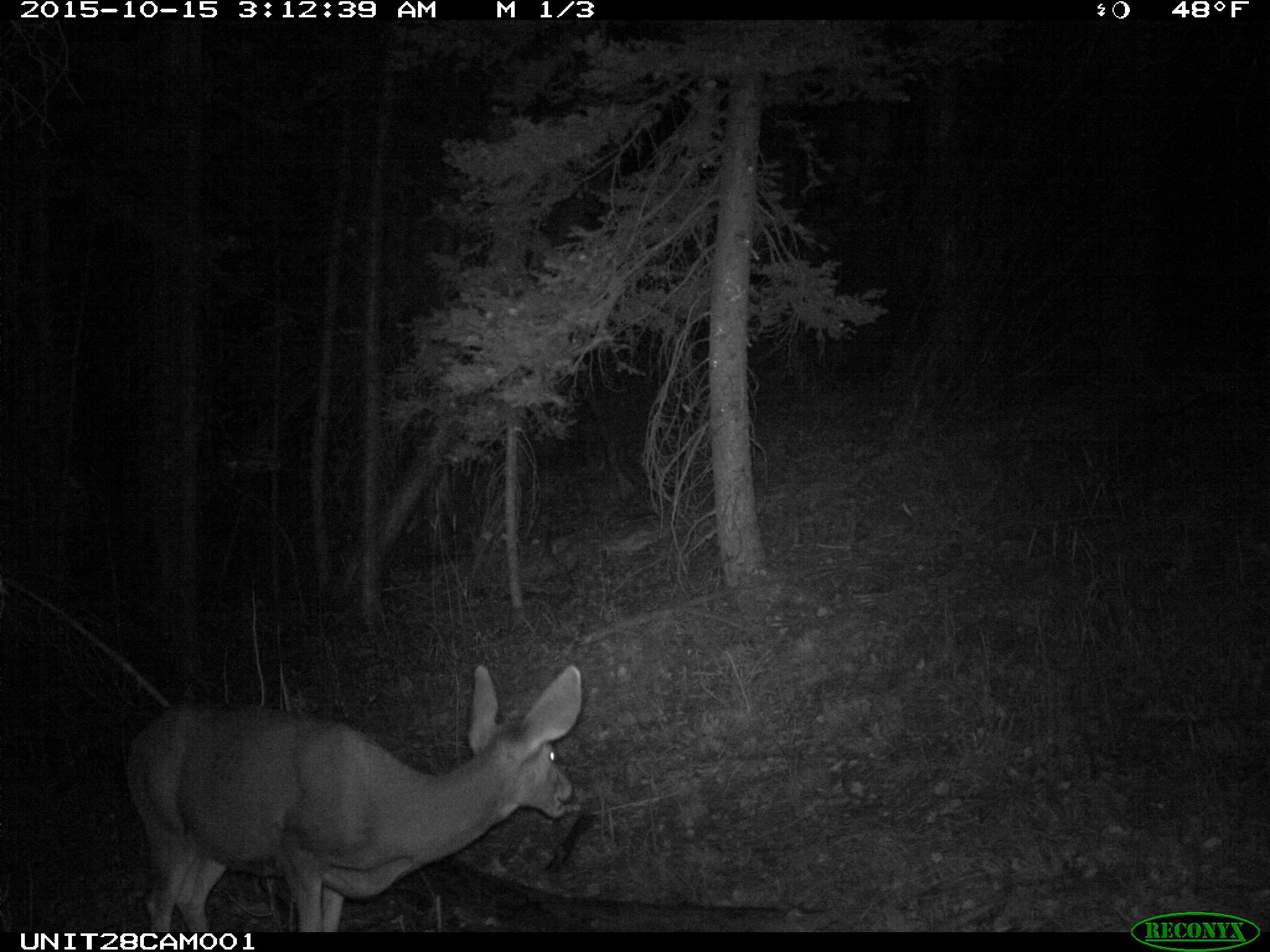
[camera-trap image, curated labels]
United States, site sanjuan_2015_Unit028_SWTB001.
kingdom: Animalia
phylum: Chordata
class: Mammalia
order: Artiodactyla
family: Cervidae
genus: Odocoileus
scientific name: Odocoileus hemionus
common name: mule deer